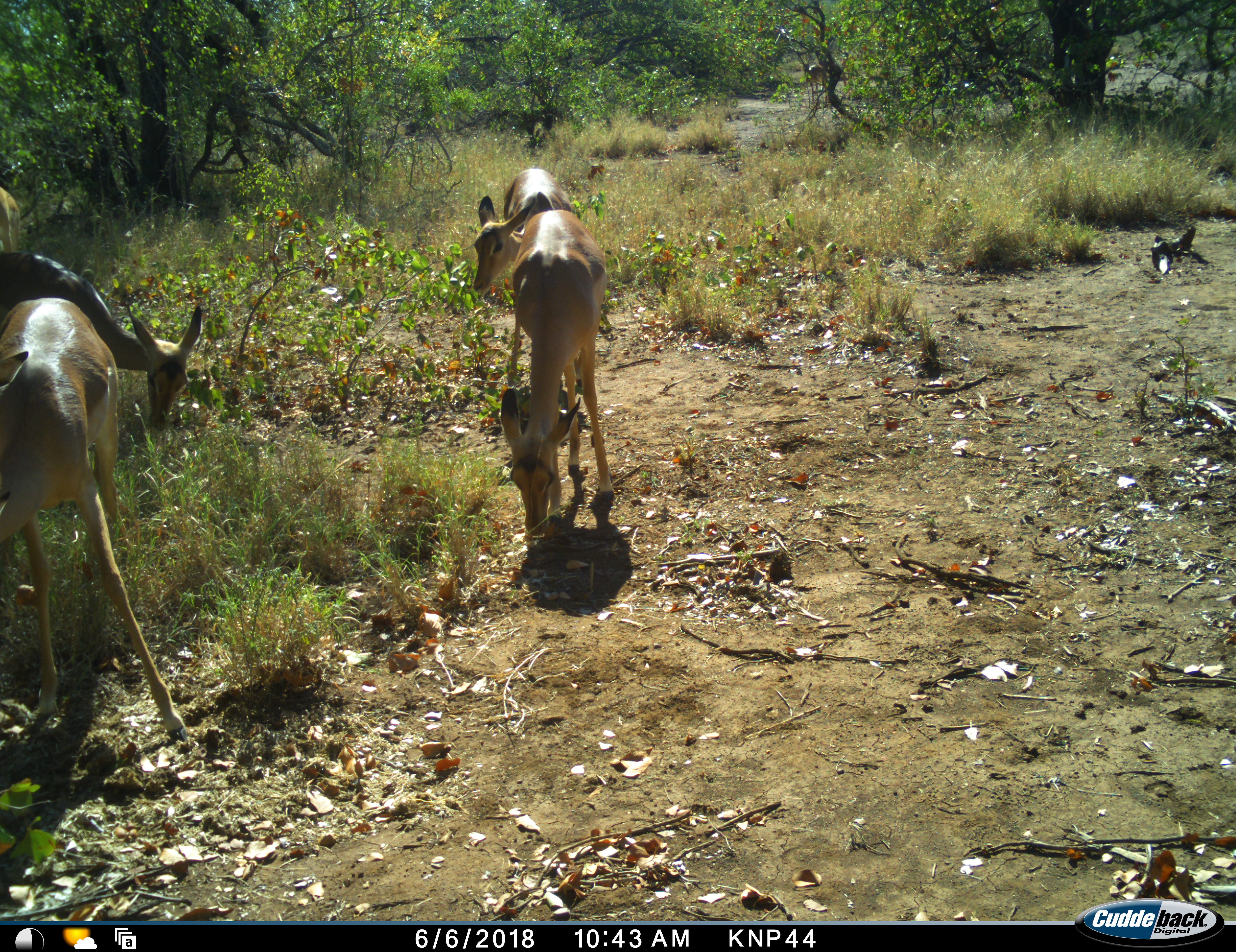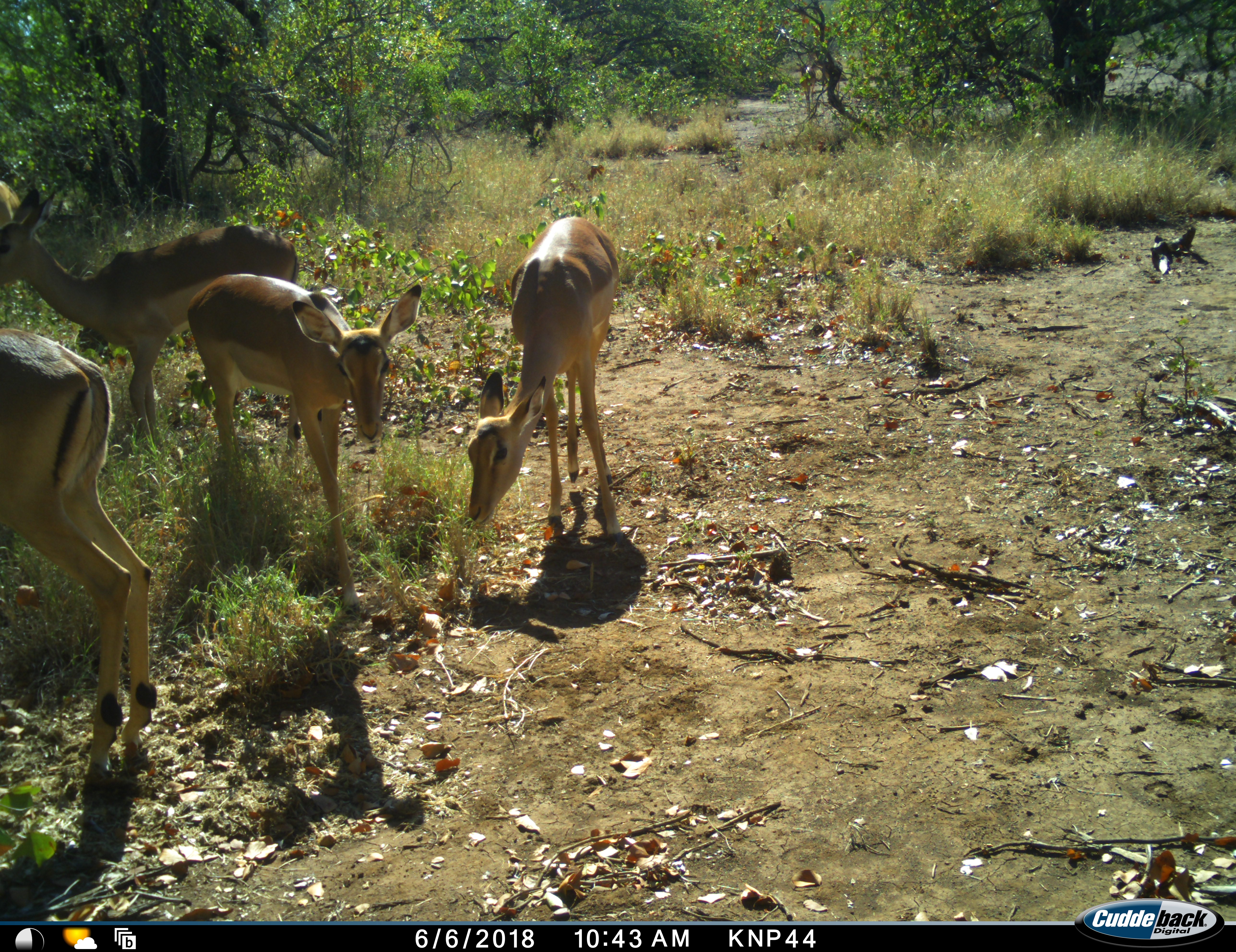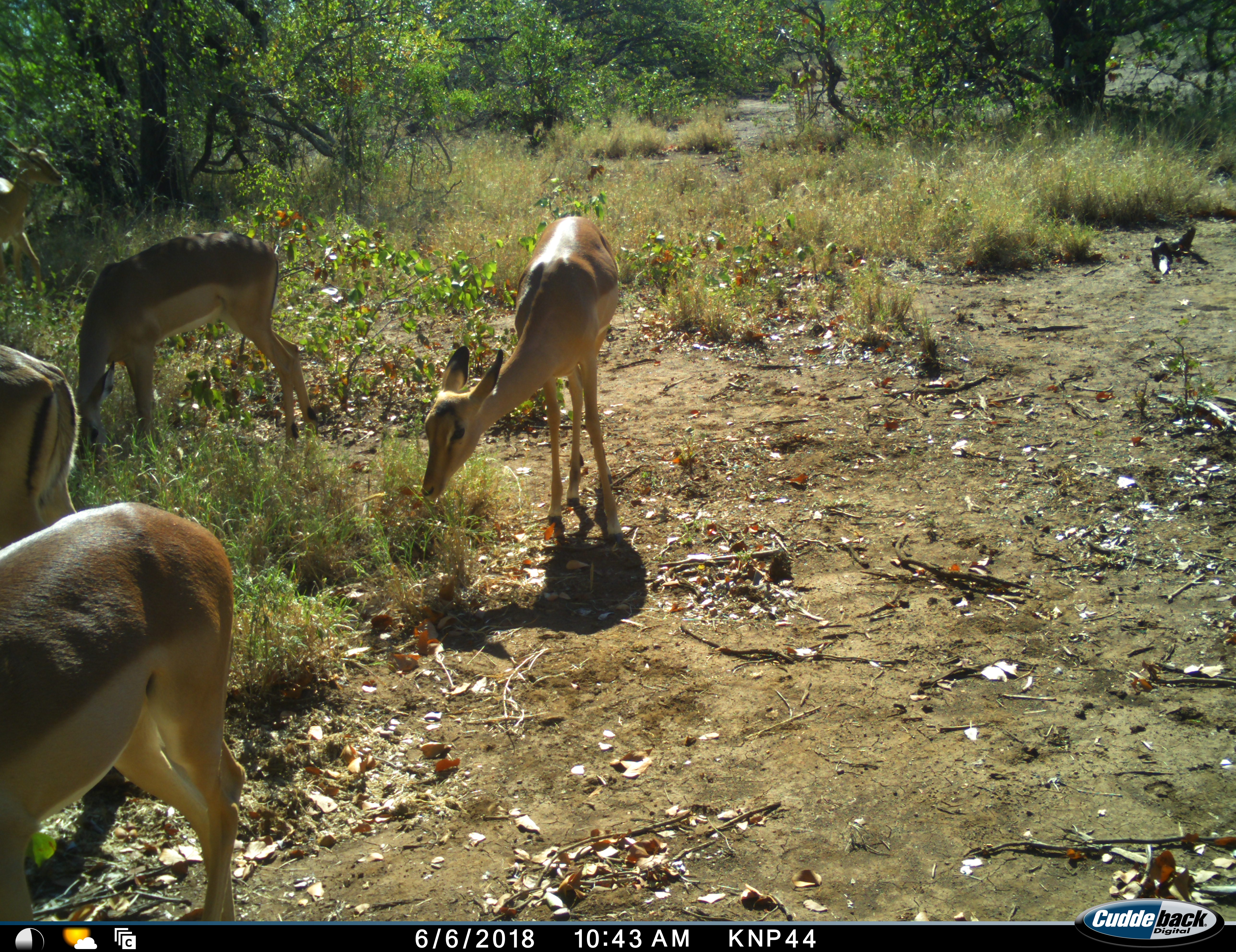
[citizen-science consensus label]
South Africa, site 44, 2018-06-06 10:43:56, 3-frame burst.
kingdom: Animalia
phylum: Chordata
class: Mammalia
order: Artiodactyla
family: Bovidae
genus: Aepyceros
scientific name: Aepyceros melampus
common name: impala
Impala (Aepyceros melampus), count 4. Behavior (volunteer vote fractions): standing 56%, resting 0%, moving 67%, interacting 0%. Young present (vote fraction): 33%. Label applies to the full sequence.